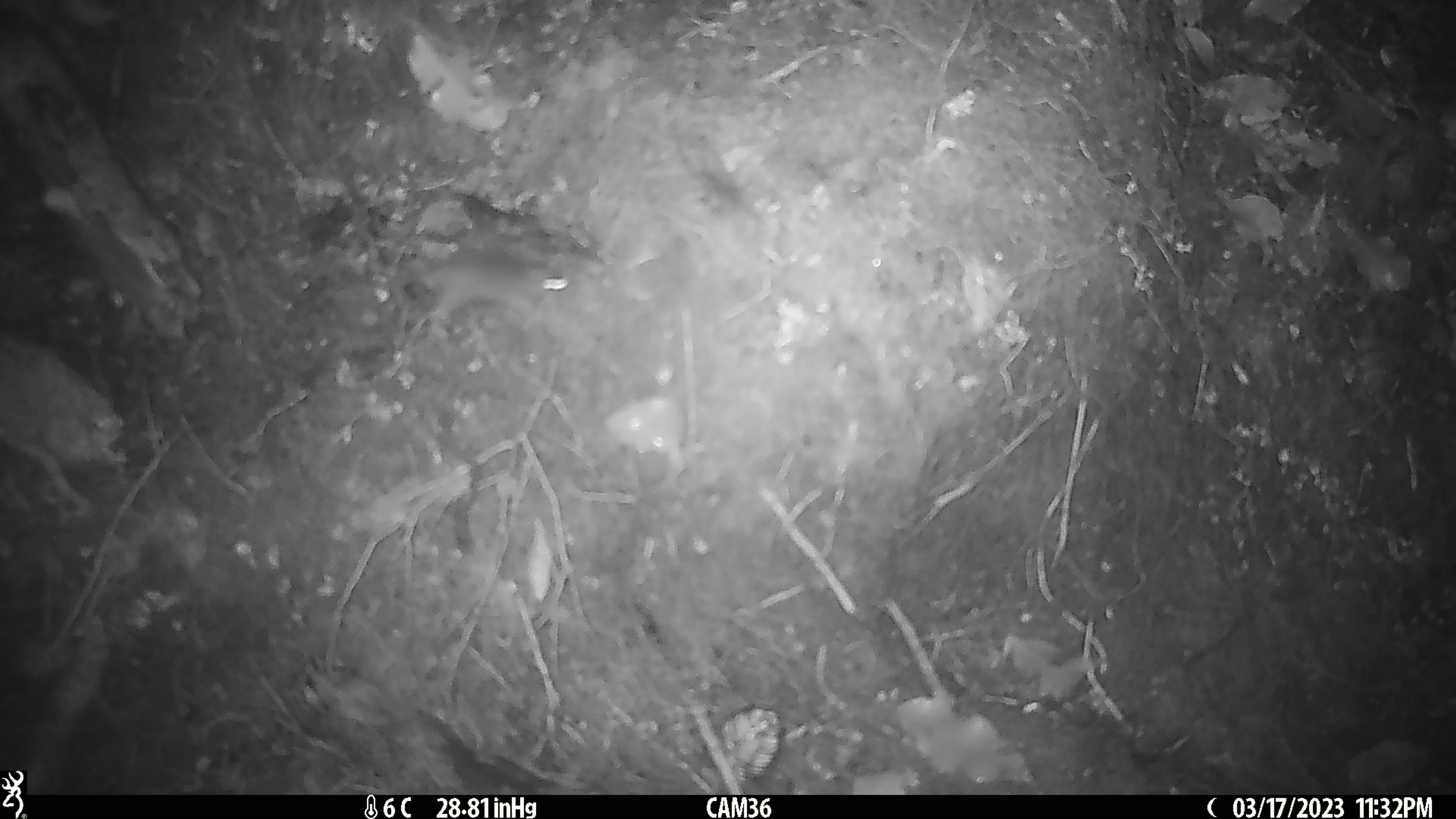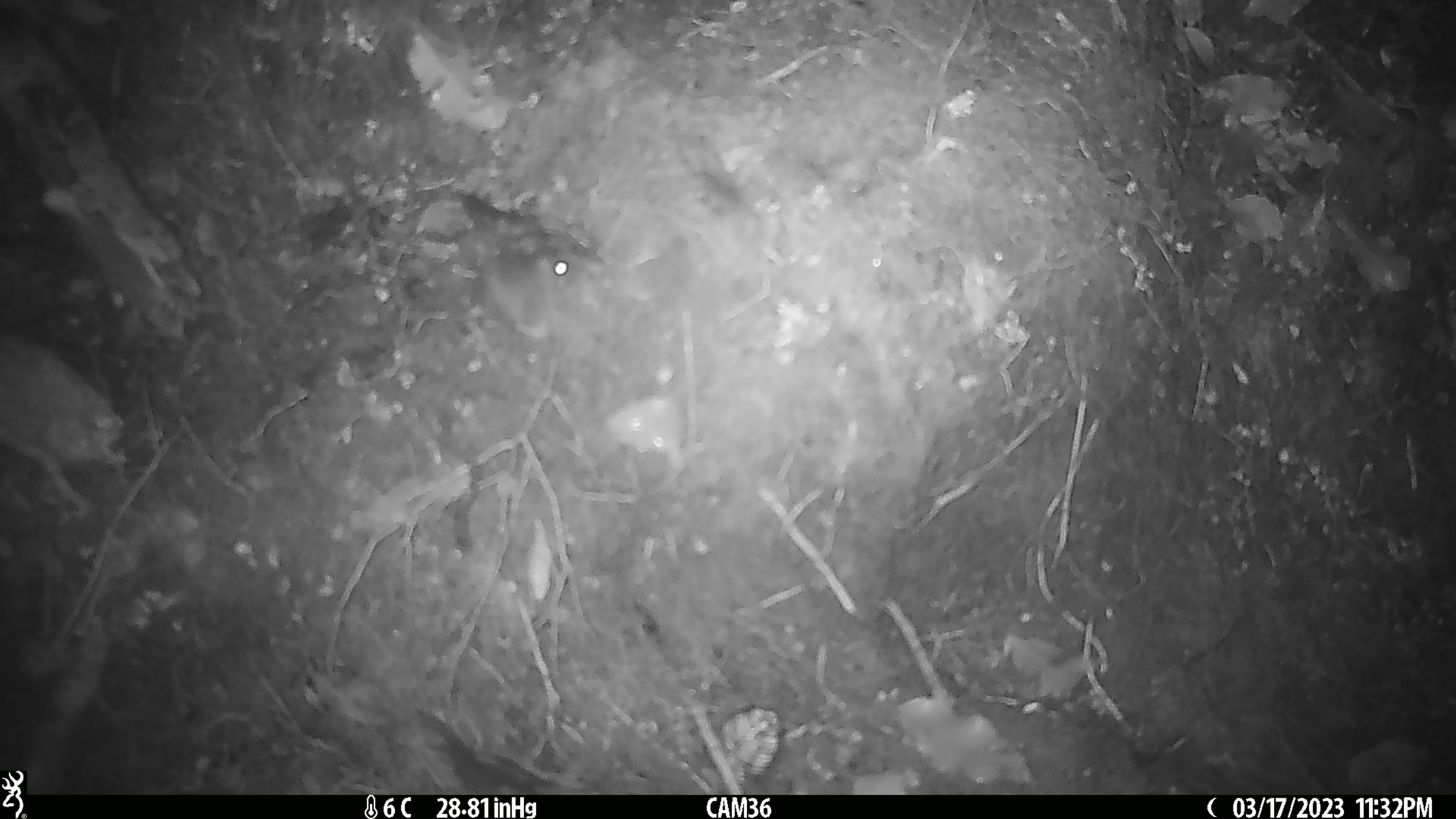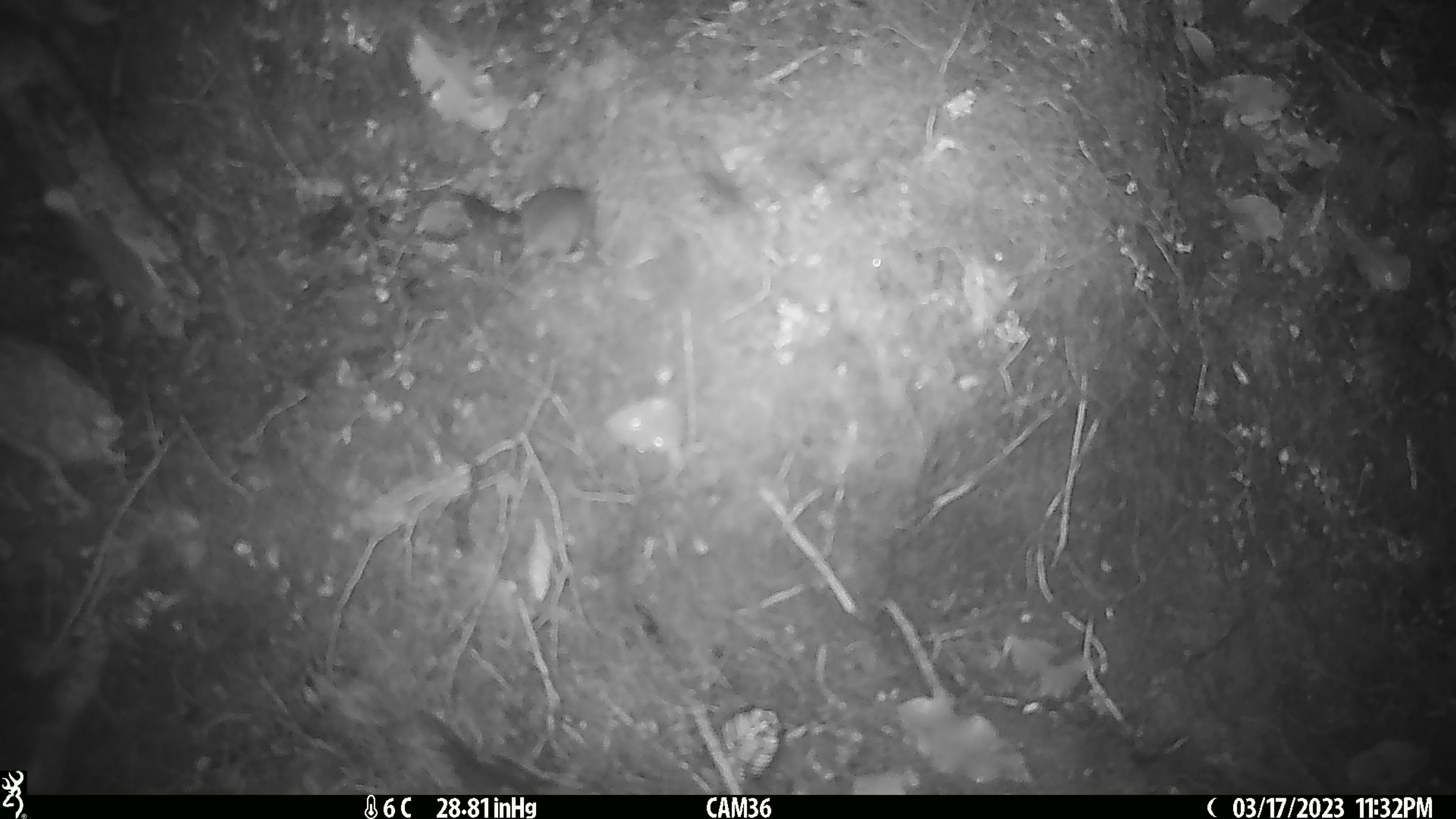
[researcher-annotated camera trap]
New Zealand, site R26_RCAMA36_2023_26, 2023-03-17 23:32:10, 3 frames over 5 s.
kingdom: Animalia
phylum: Chordata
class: Mammalia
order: Rodentia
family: Muridae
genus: Mus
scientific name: Mus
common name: mouse